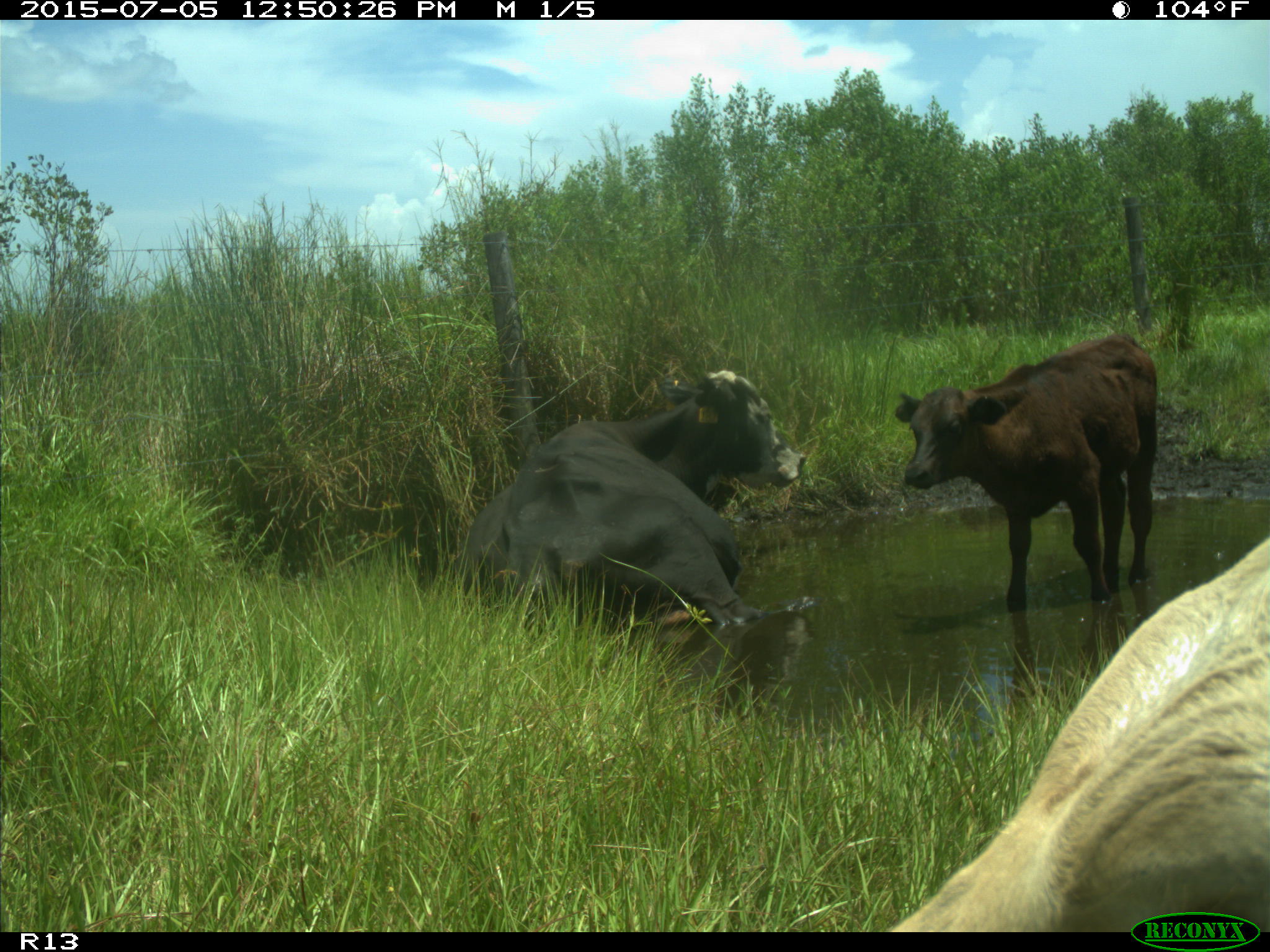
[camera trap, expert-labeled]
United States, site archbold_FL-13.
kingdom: Animalia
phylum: Chordata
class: Mammalia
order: Artiodactyla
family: Bovidae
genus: Bos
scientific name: Bos taurus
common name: domestic cow